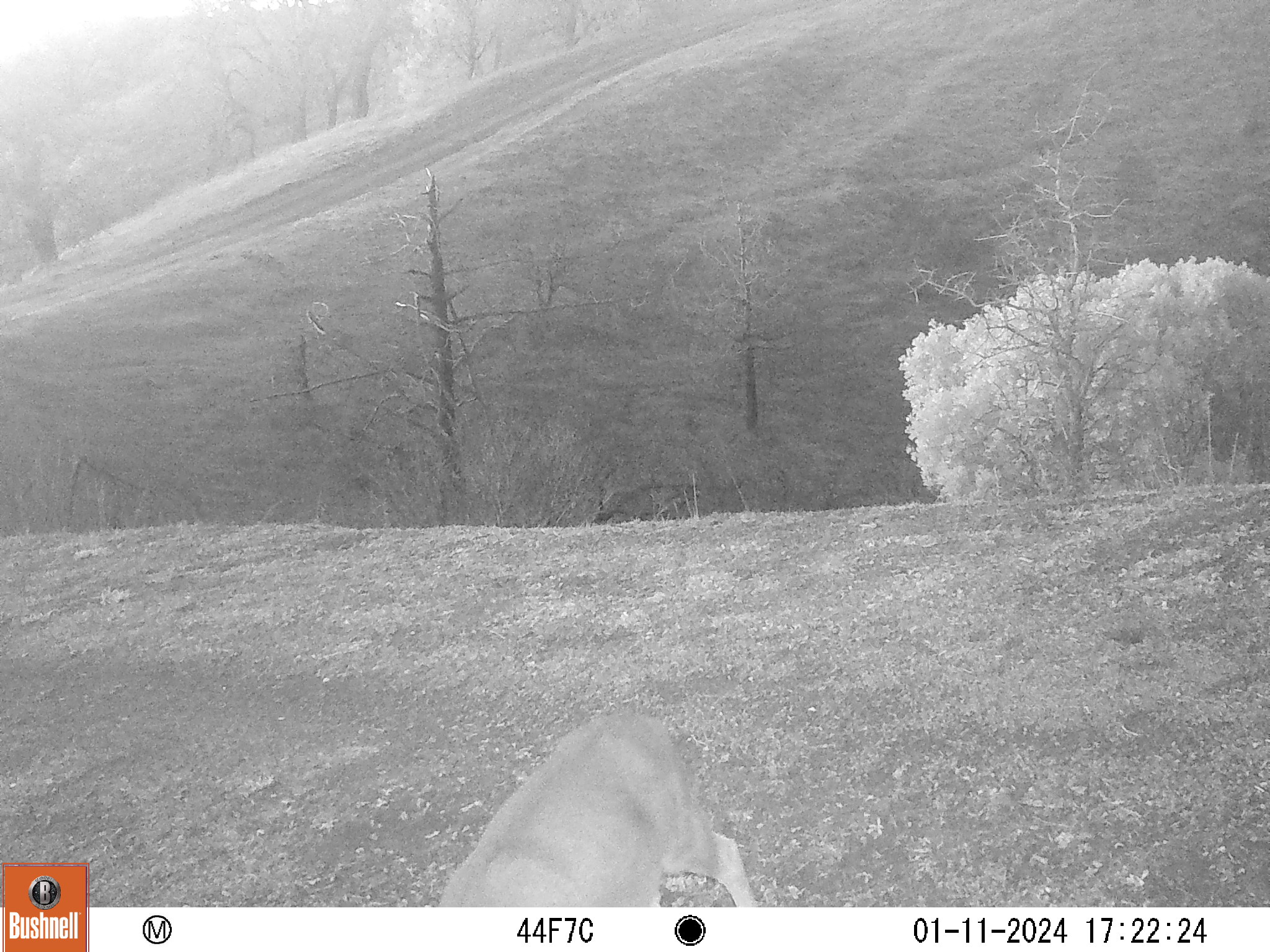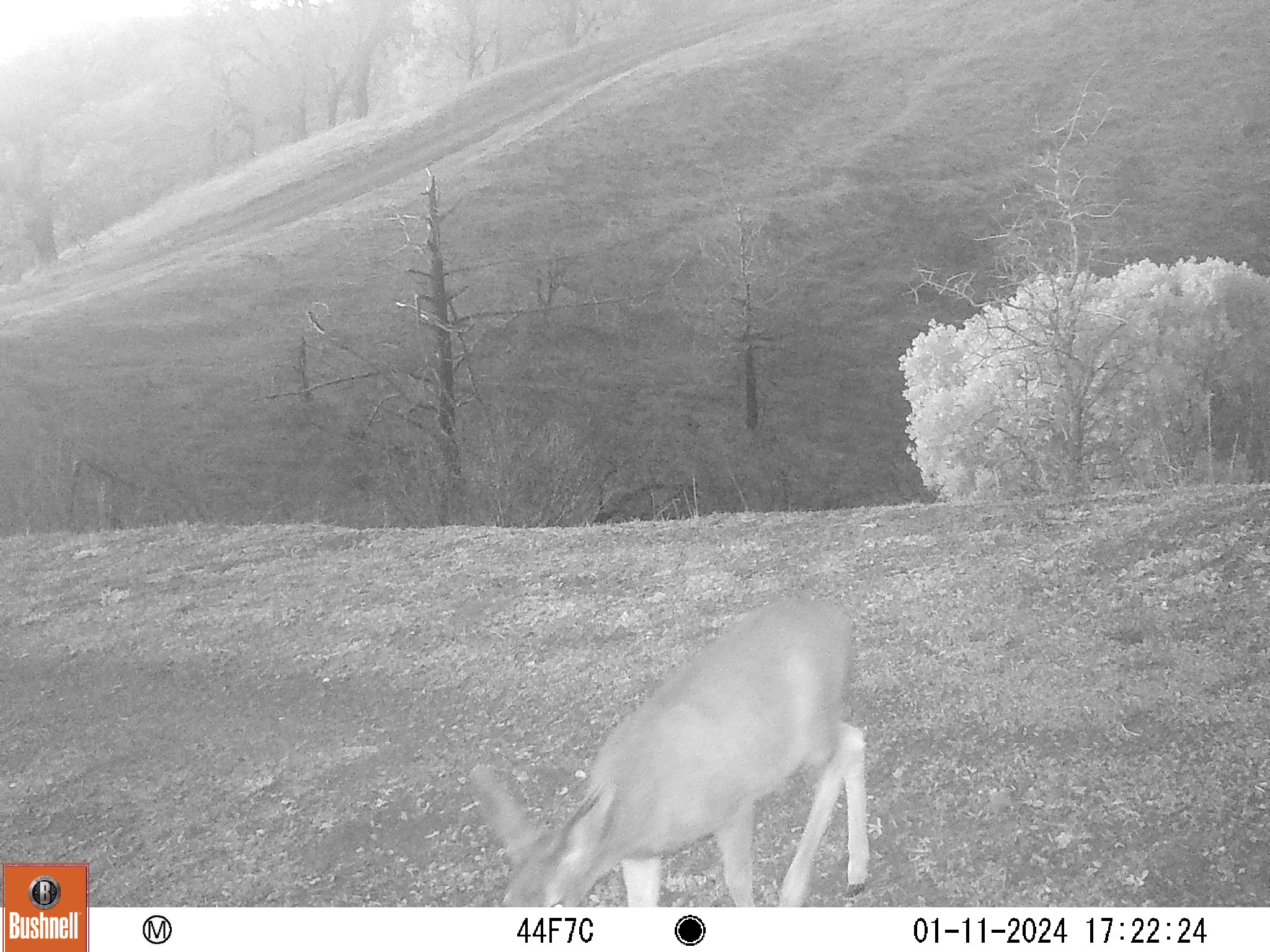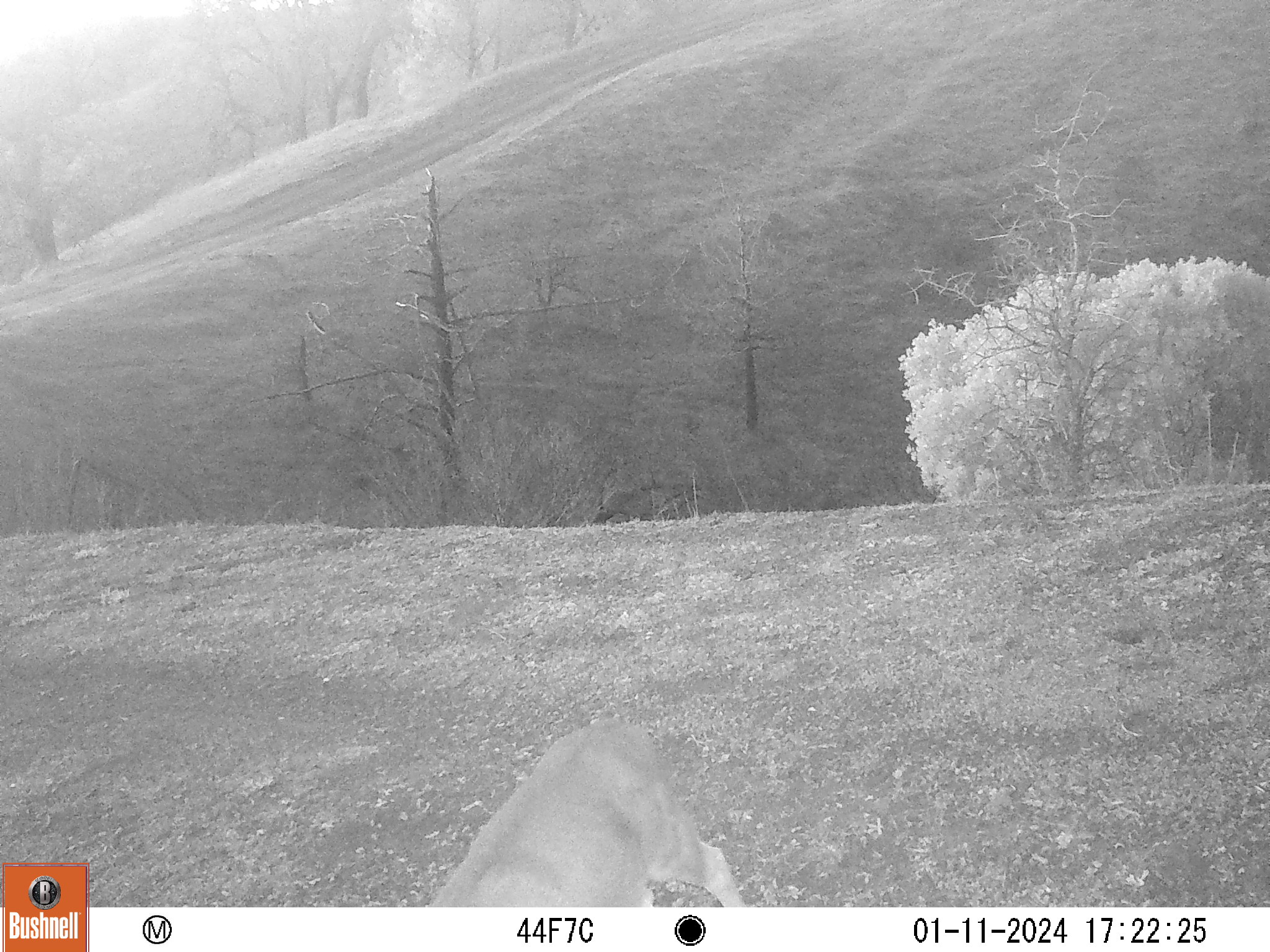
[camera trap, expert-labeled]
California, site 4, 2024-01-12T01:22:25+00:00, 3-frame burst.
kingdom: Animalia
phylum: Chordata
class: Mammalia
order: Artiodactyla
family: Cervidae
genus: Odocoileus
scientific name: Odocoileus hemionus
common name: mule deer